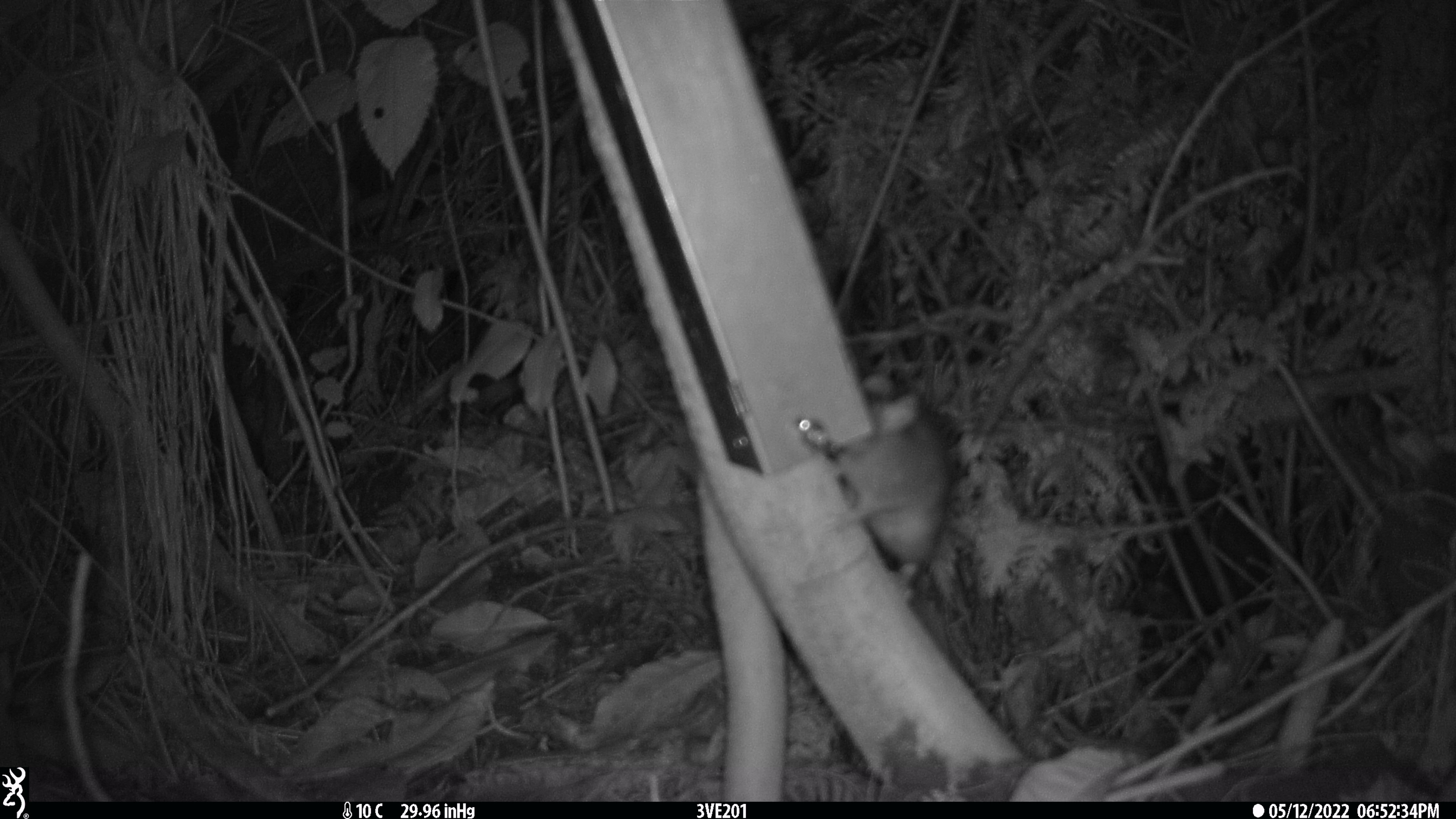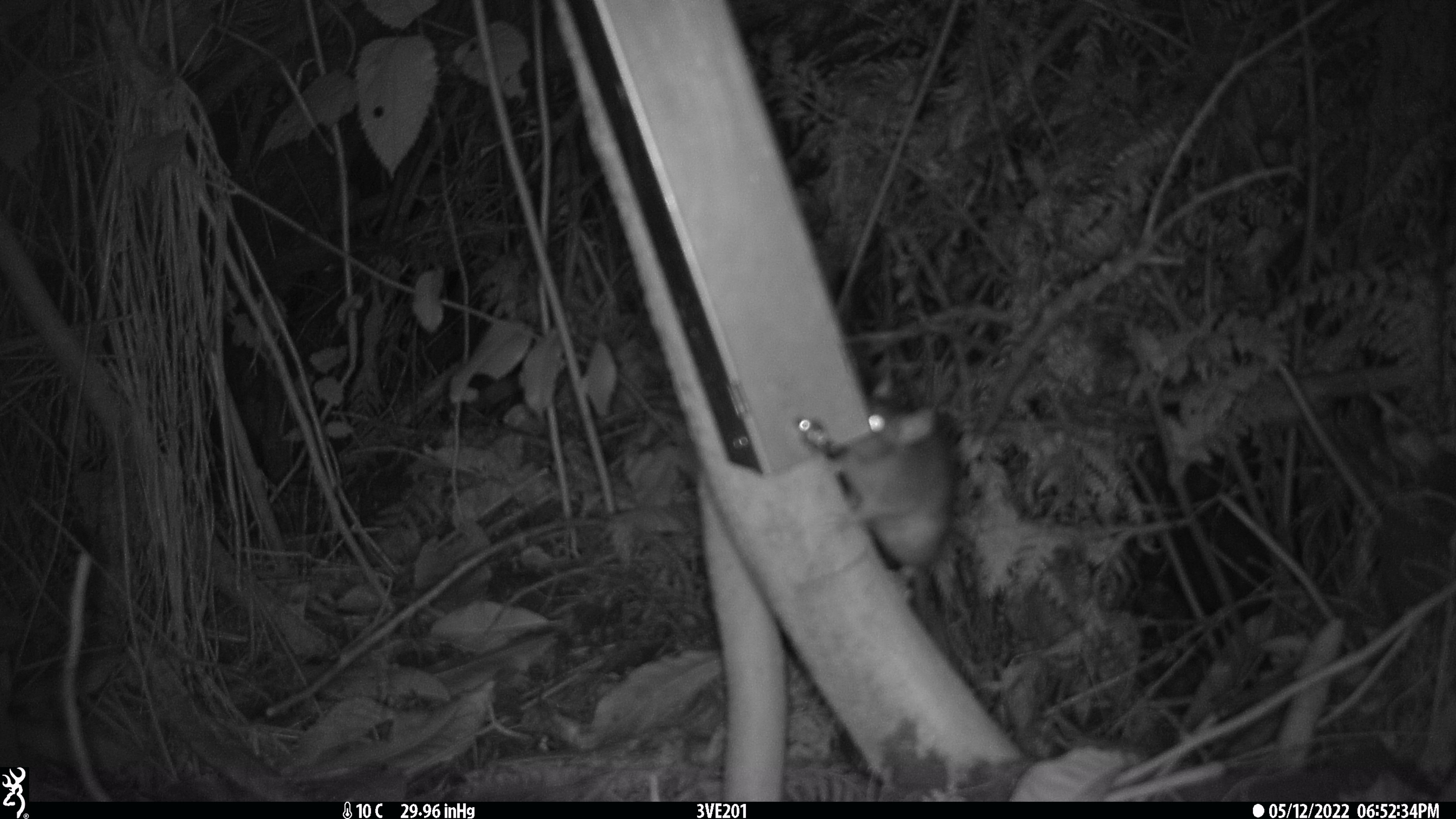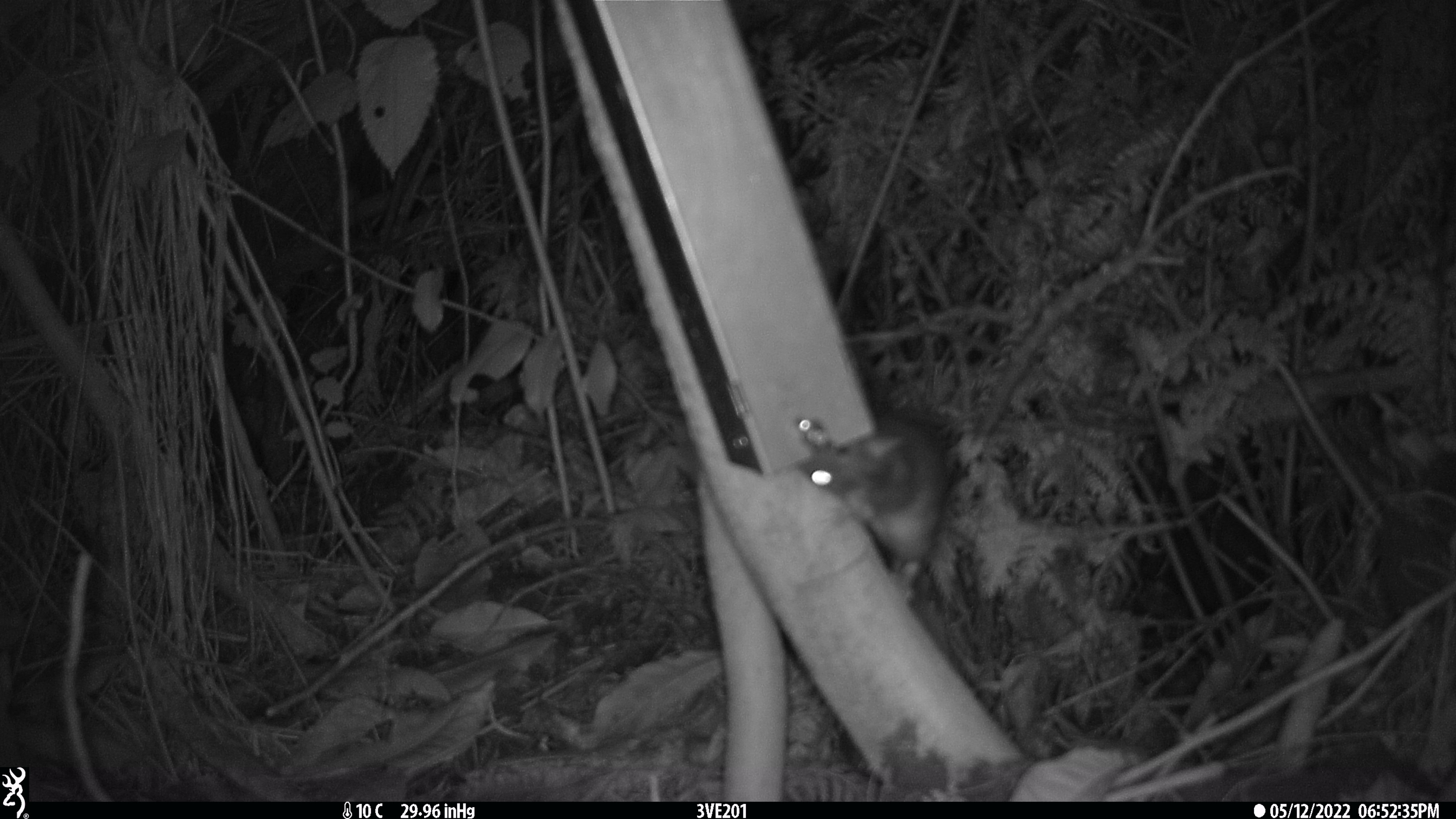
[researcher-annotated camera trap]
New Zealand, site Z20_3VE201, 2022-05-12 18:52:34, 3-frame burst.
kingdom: Animalia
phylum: Chordata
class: Mammalia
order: Rodentia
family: Muridae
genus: Rattus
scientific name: Rattus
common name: rat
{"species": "rat (Rattus)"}